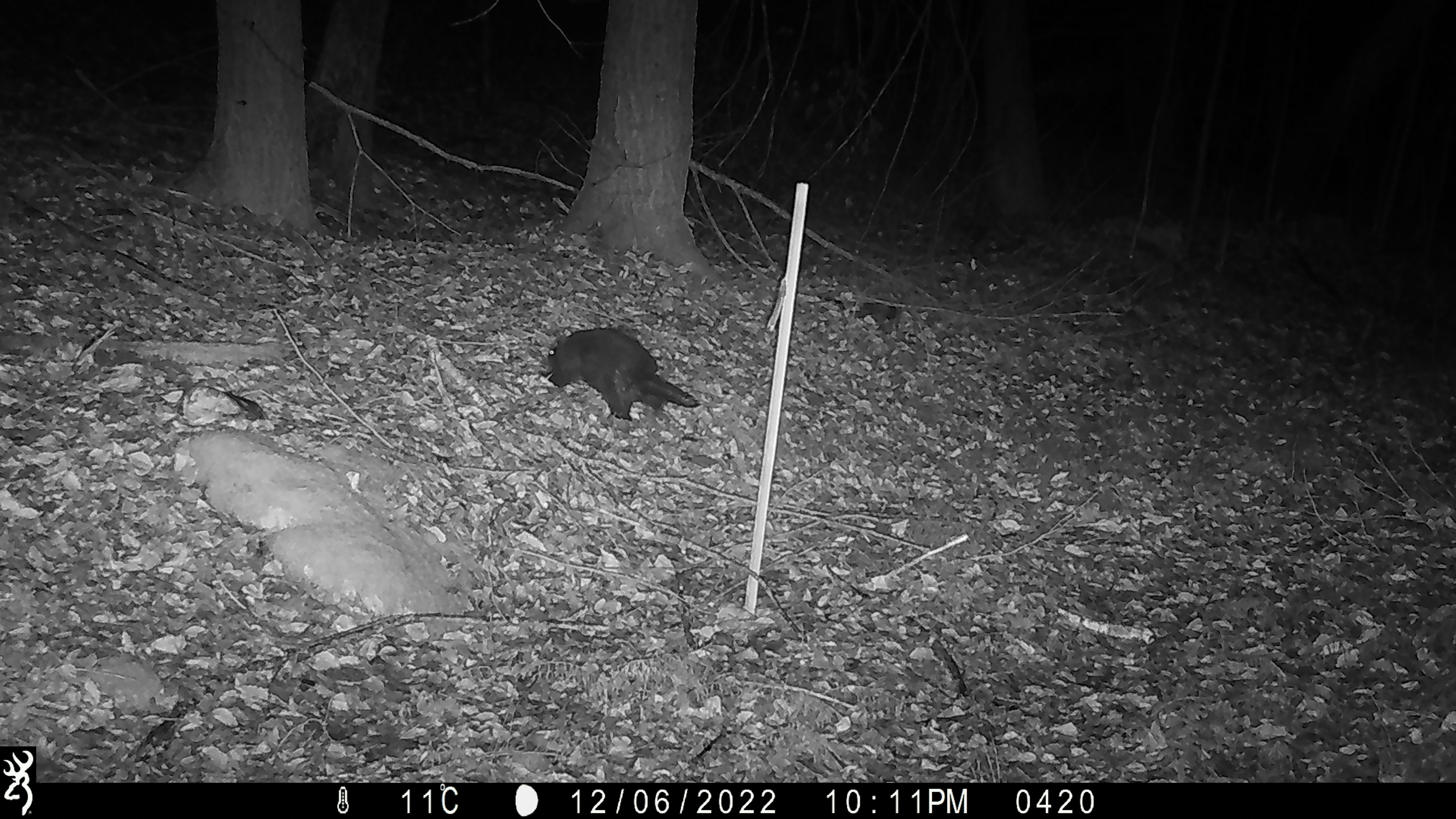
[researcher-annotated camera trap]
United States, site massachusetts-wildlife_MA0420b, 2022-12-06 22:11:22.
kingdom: Animalia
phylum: Chordata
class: Mammalia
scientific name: Mammalia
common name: mammal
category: mammal sp.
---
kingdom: Animalia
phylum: Chordata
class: Mammalia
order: Rodentia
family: Erethizontidae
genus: Erethizon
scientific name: Erethizon dorsatum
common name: porcupine